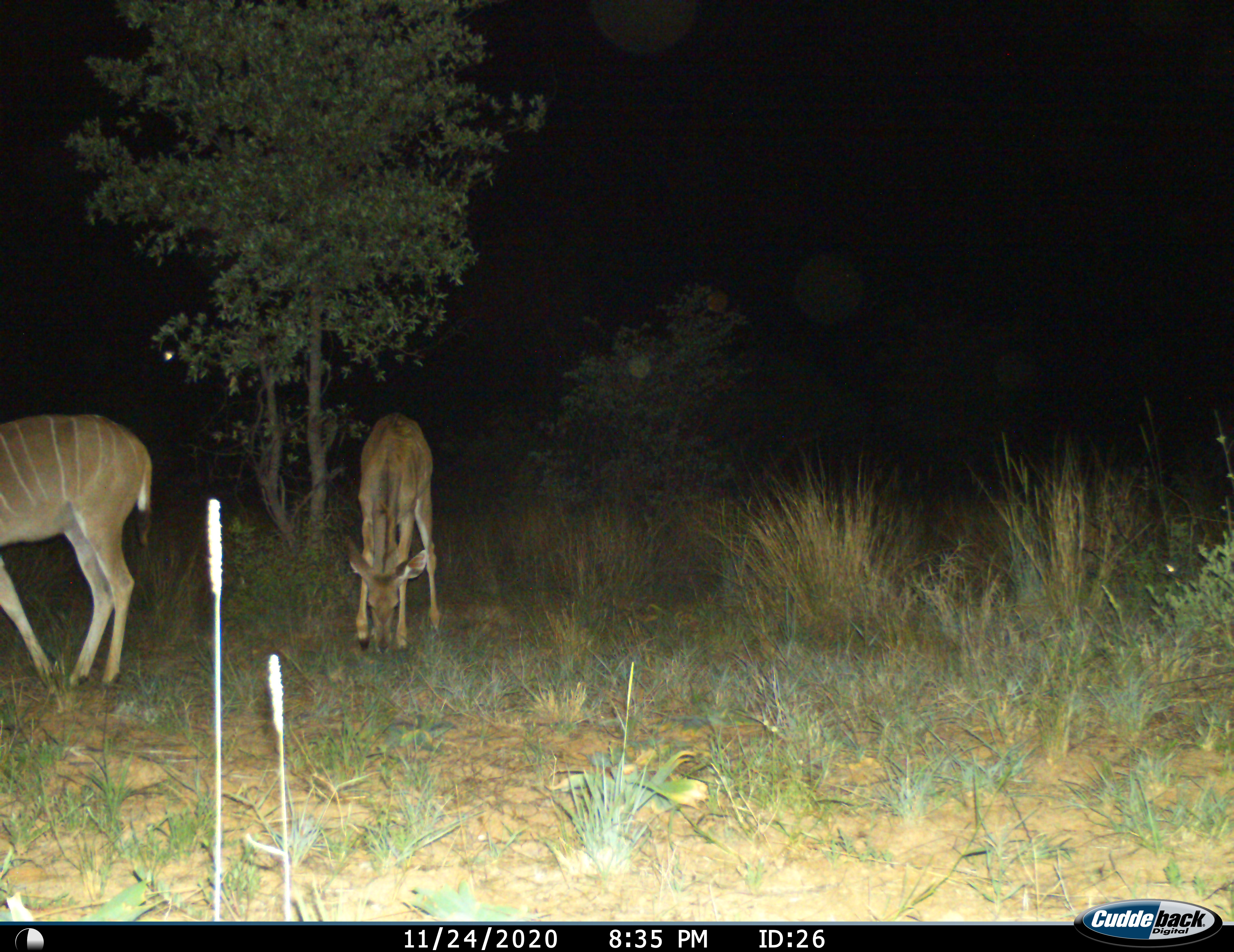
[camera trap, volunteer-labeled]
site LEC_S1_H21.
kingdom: Animalia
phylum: Chordata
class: Mammalia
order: Artiodactyla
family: Bovidae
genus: Tragelaphus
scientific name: Tragelaphus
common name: kudu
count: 2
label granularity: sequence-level